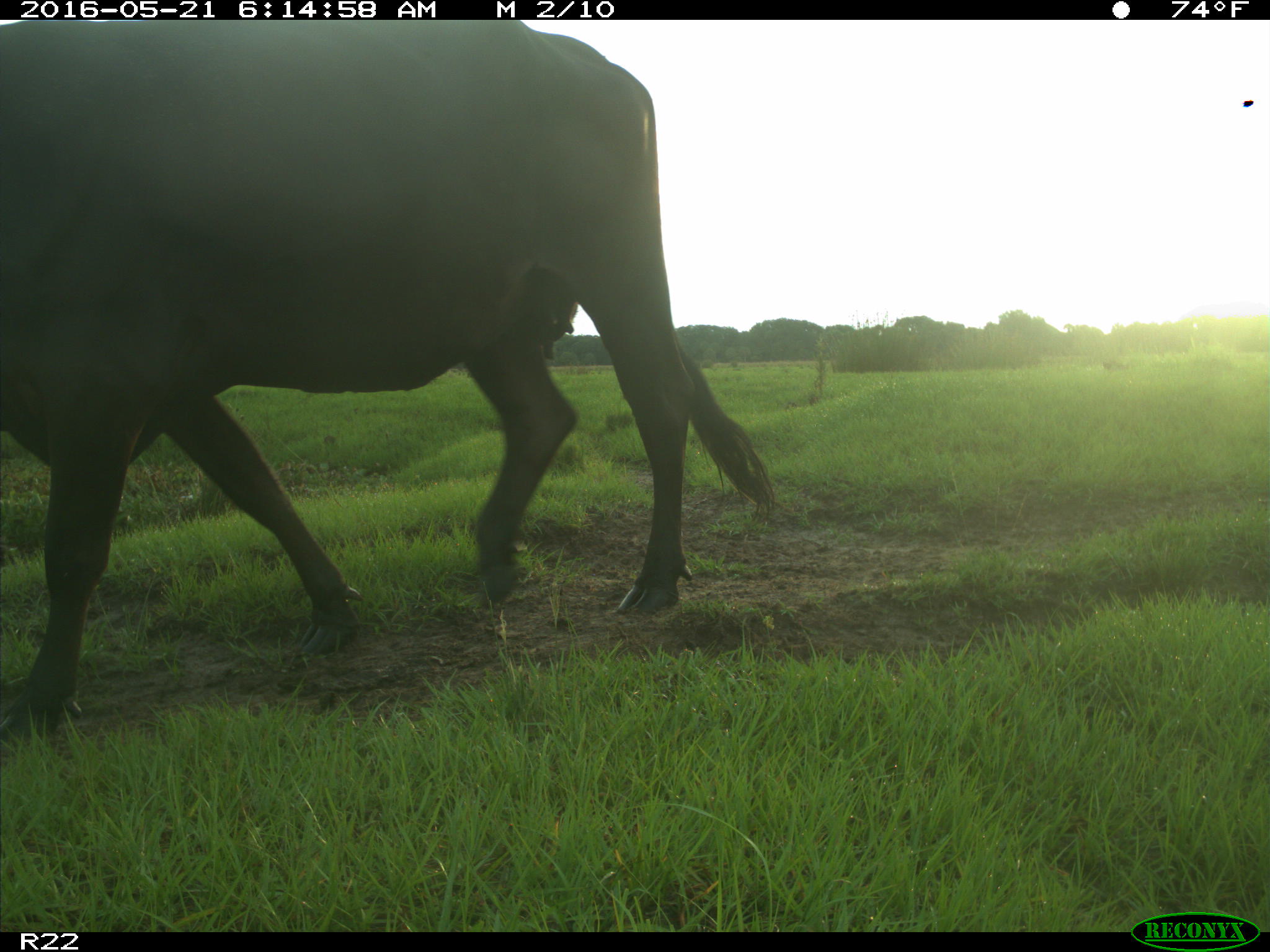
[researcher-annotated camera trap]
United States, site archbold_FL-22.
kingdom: Animalia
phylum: Chordata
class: Mammalia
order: Artiodactyla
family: Bovidae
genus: Bos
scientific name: Bos taurus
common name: domestic cow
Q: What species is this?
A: Bos taurus (domestic cow).